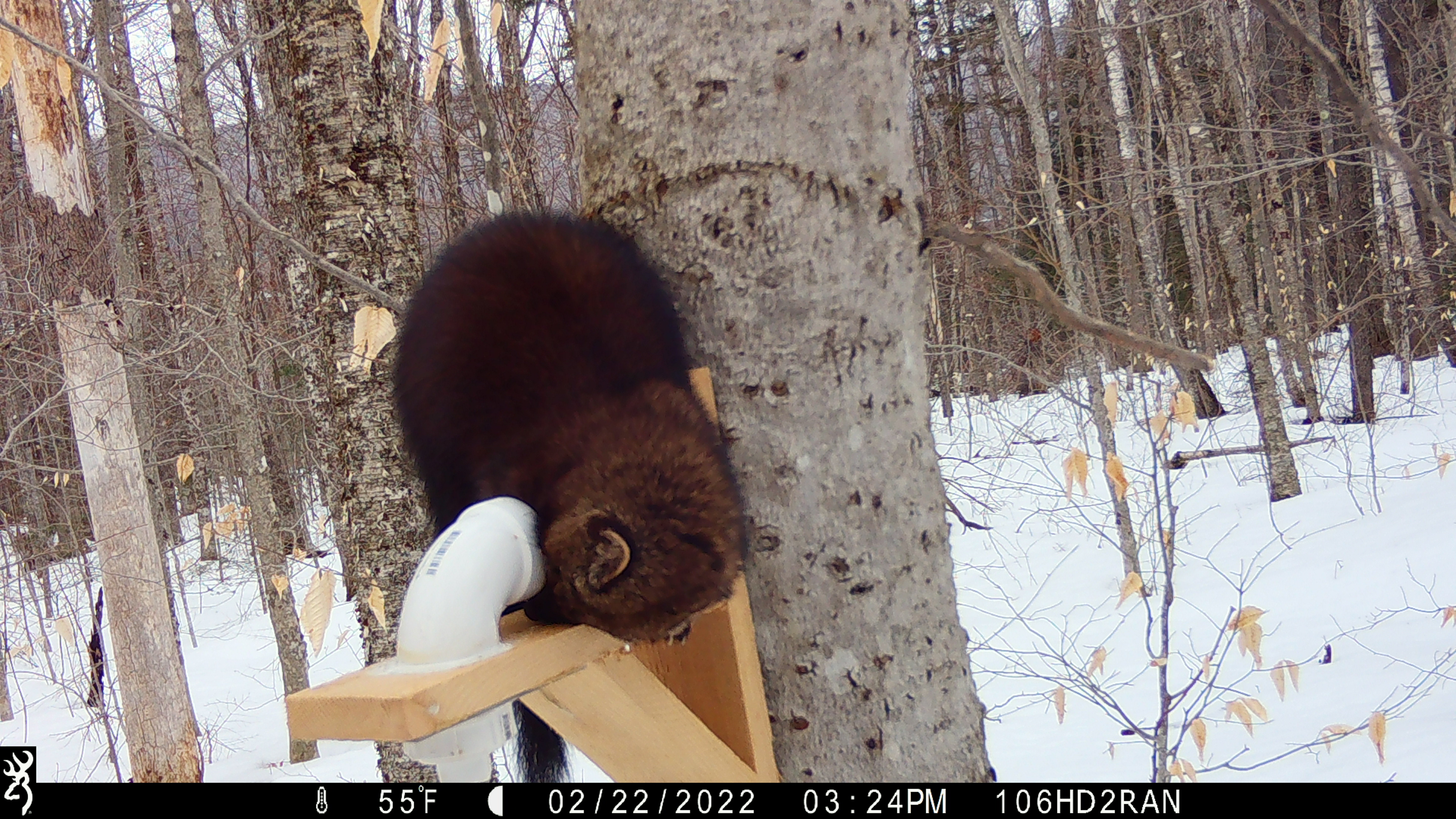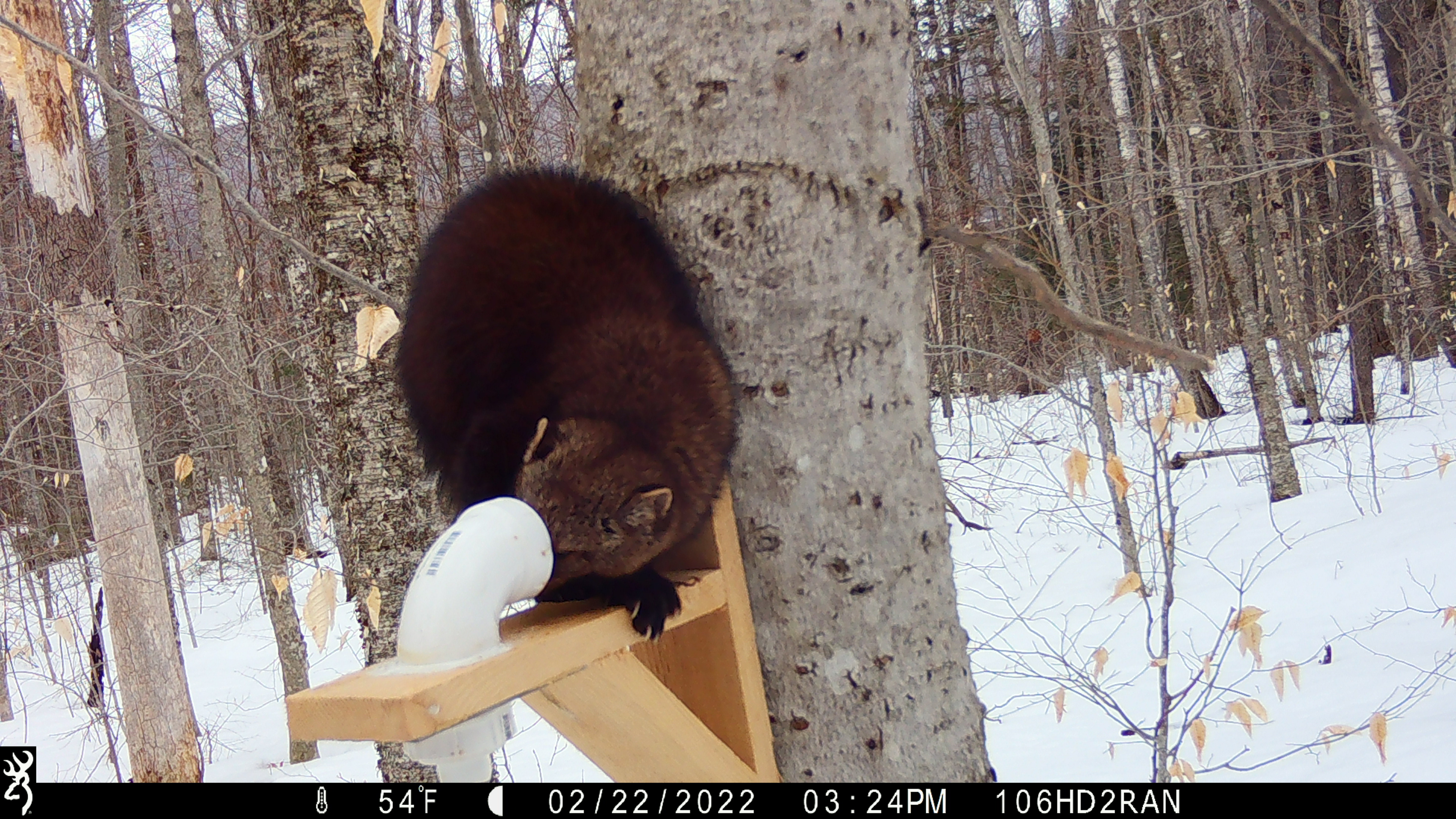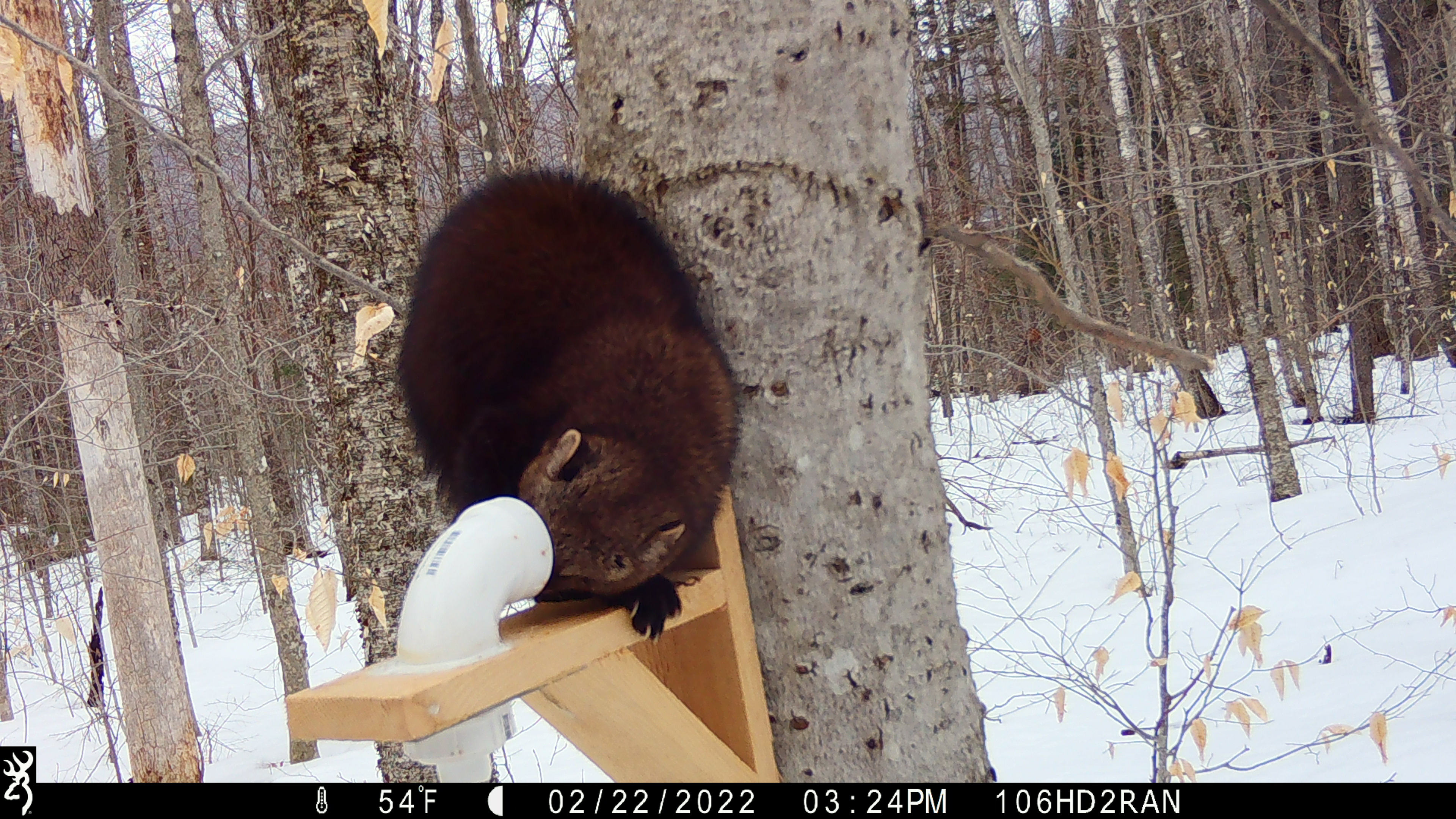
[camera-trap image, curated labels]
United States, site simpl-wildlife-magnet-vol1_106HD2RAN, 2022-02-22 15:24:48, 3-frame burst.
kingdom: Animalia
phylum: Chordata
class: Mammalia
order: Carnivora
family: Mustelidae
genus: Pekania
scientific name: Pekania pennanti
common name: fisher